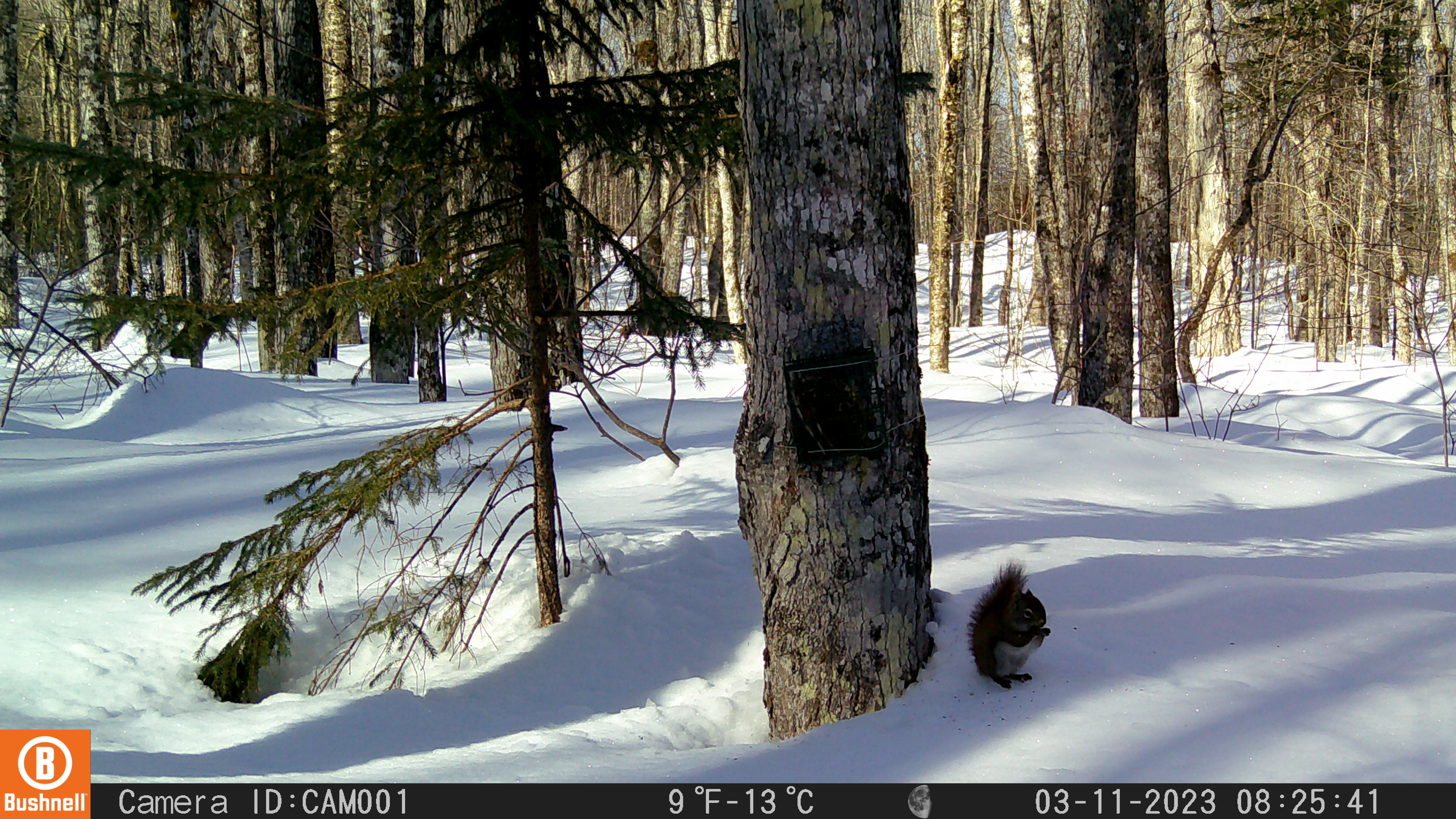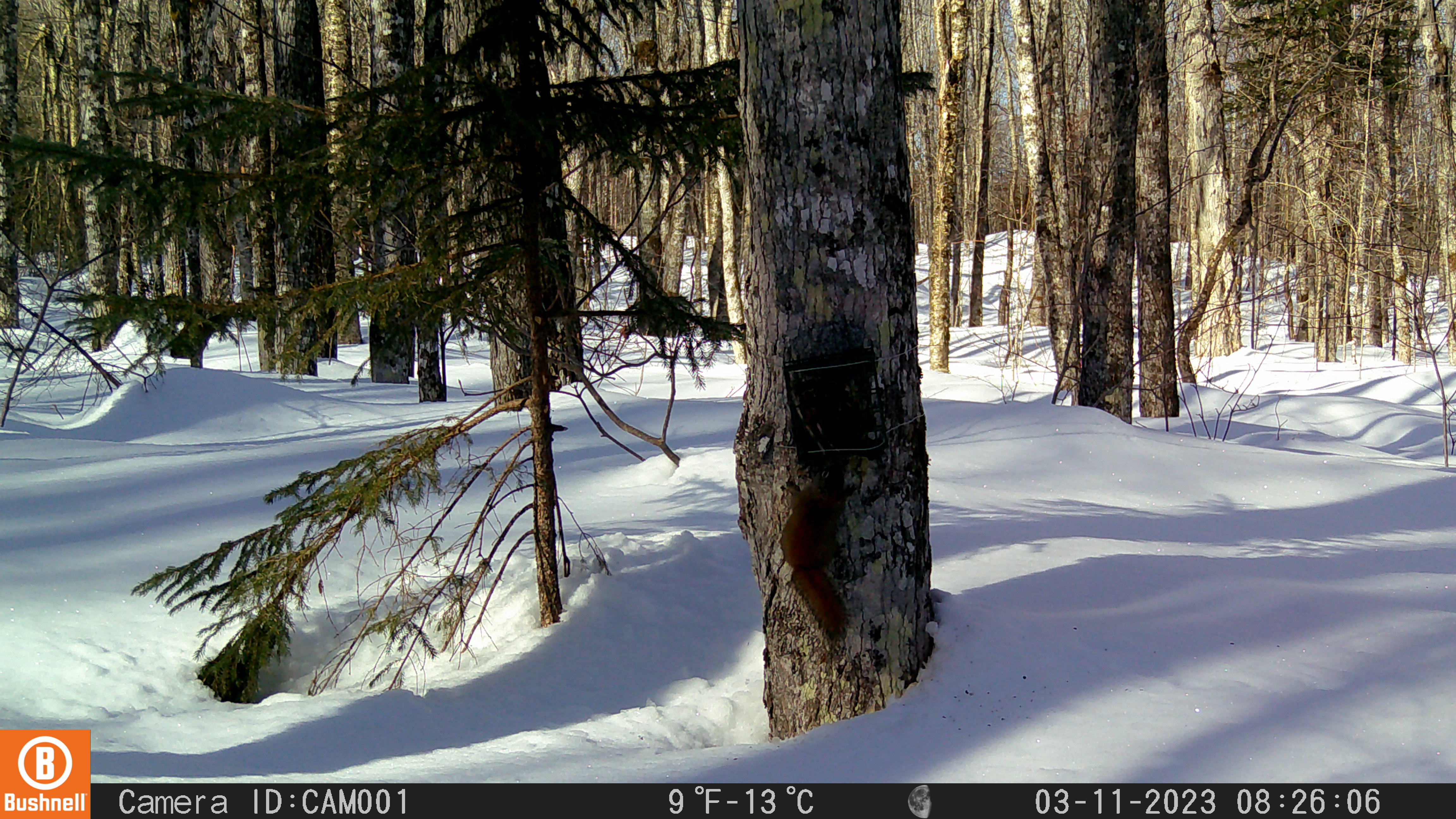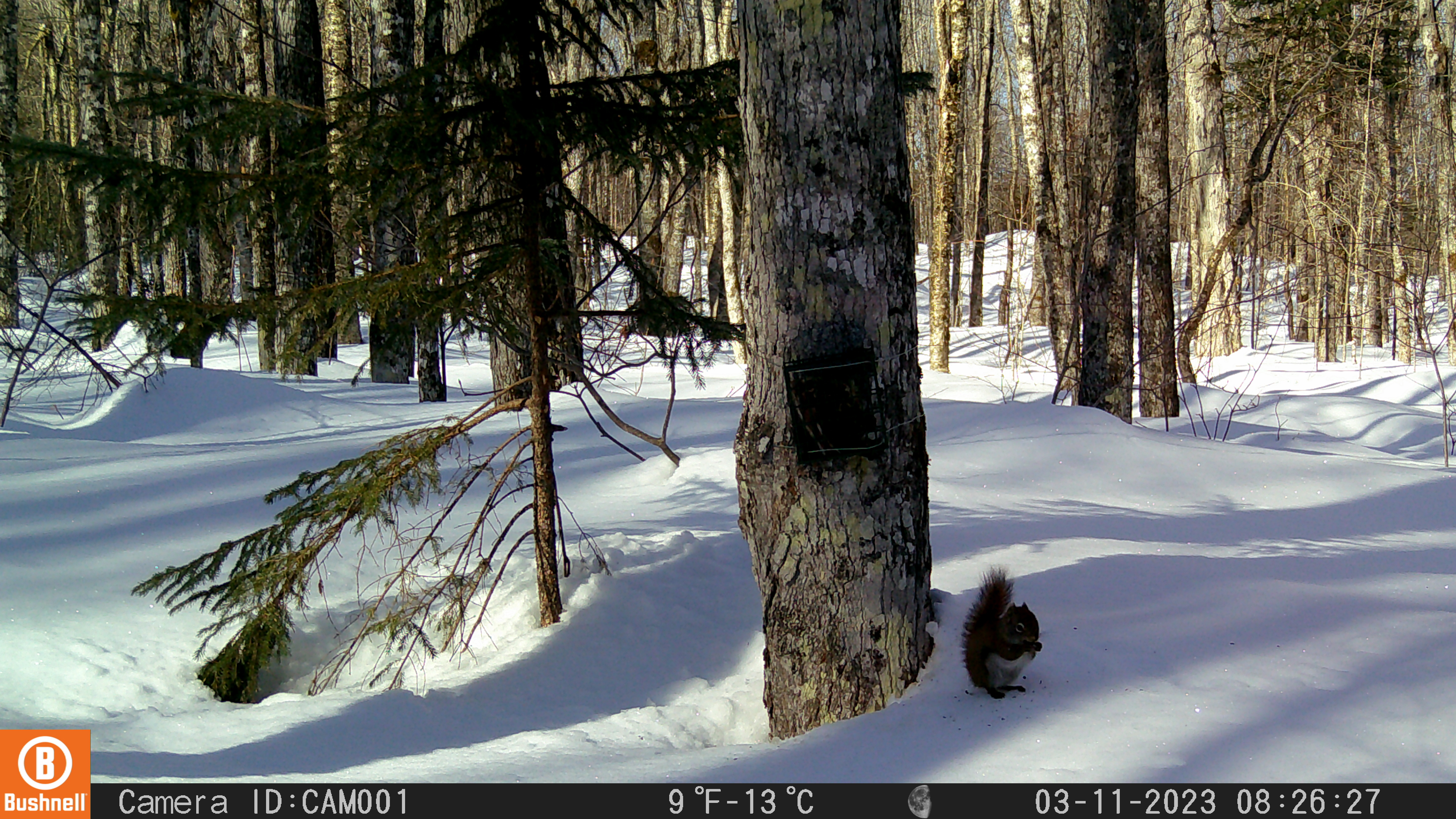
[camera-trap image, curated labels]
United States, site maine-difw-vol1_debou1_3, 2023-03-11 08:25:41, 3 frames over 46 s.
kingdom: Animalia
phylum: Chordata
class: Mammalia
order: Rodentia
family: Sciuridae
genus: Tamiasciurus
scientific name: Tamiasciurus hudsonicus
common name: red squirrel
Red squirrel (Tamiasciurus hudsonicus).